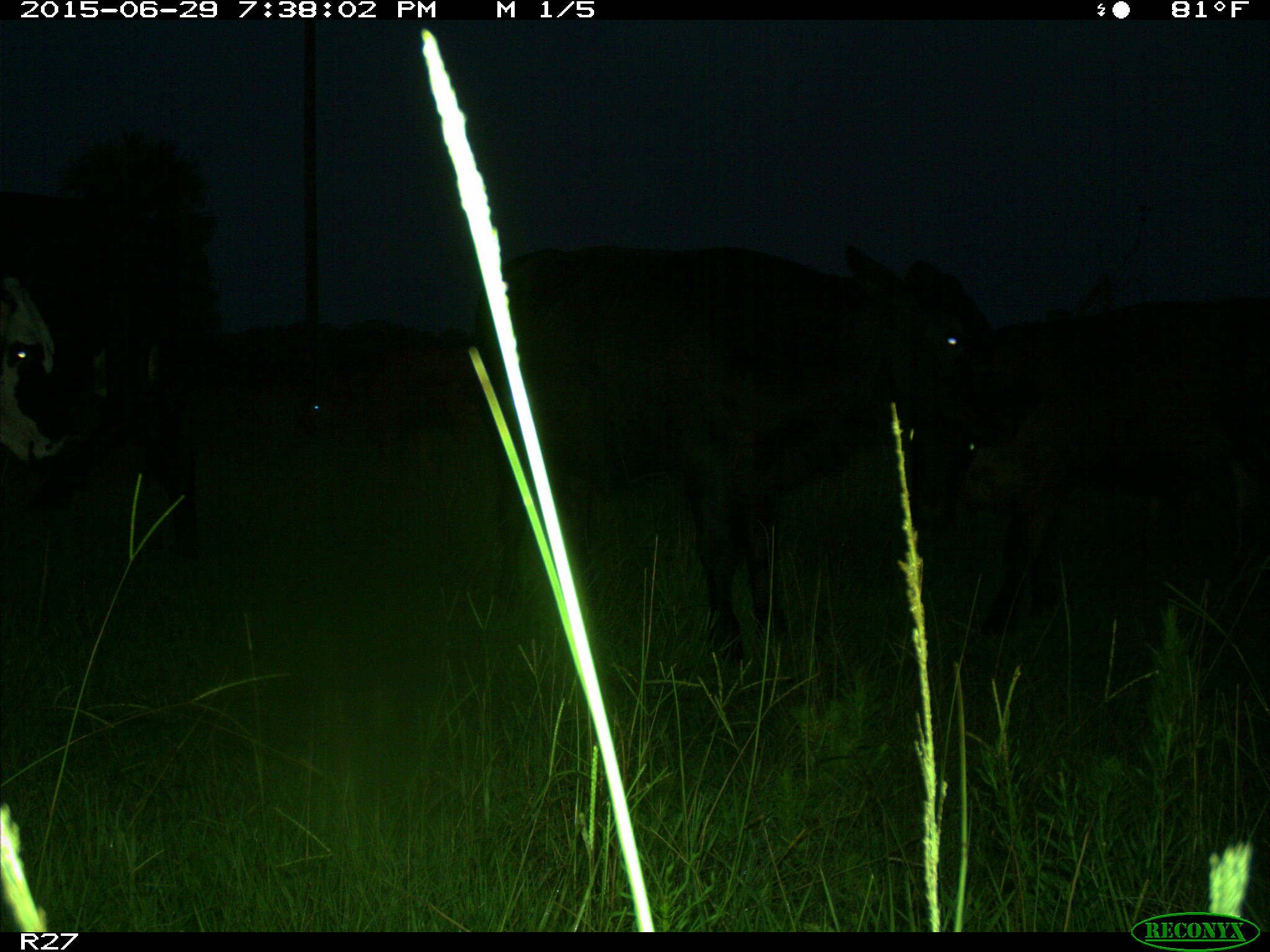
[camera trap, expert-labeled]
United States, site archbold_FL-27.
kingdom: Animalia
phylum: Chordata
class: Mammalia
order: Artiodactyla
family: Bovidae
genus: Bos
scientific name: Bos taurus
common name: domestic cow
Bos taurus (domestic cow).